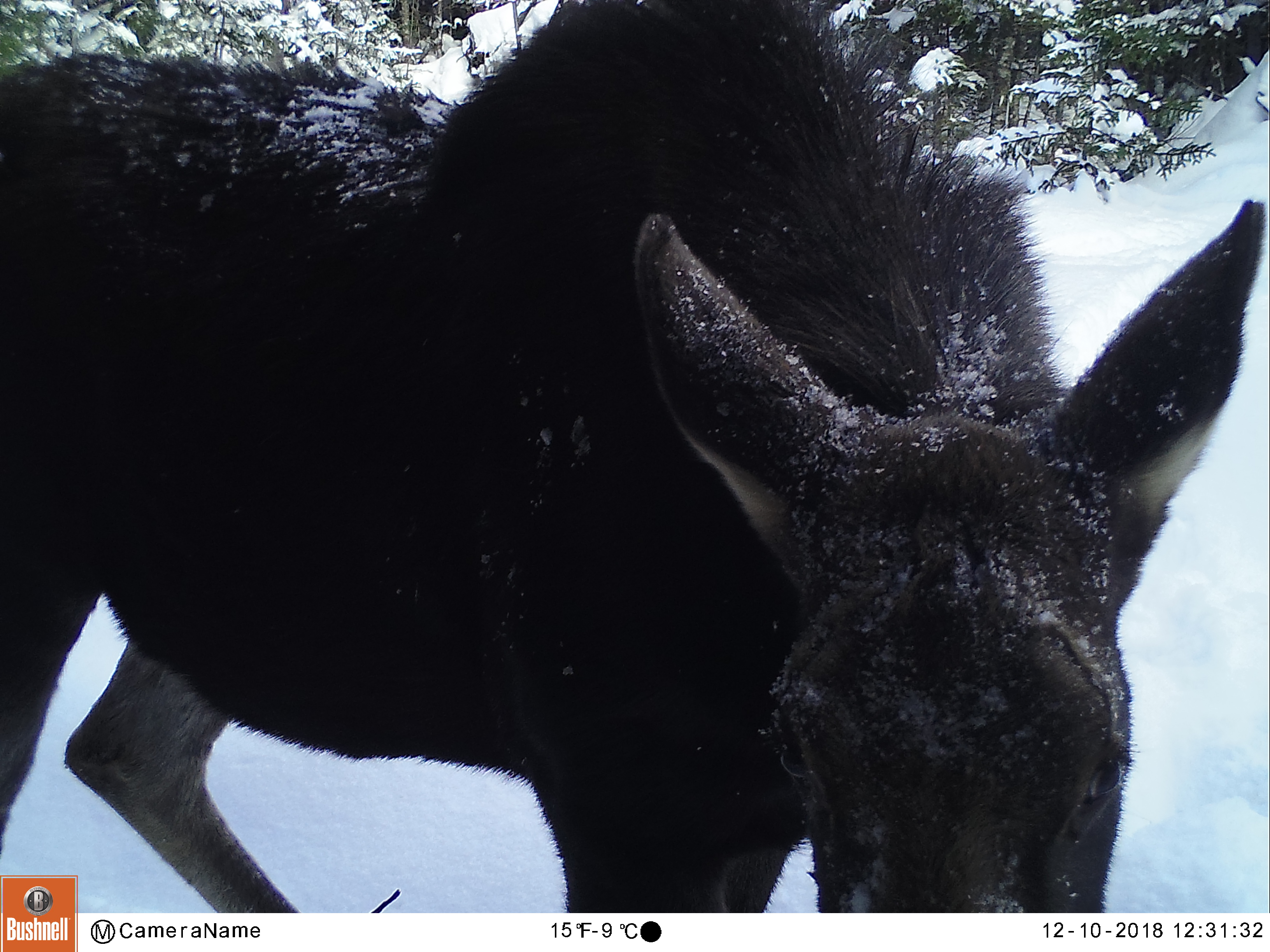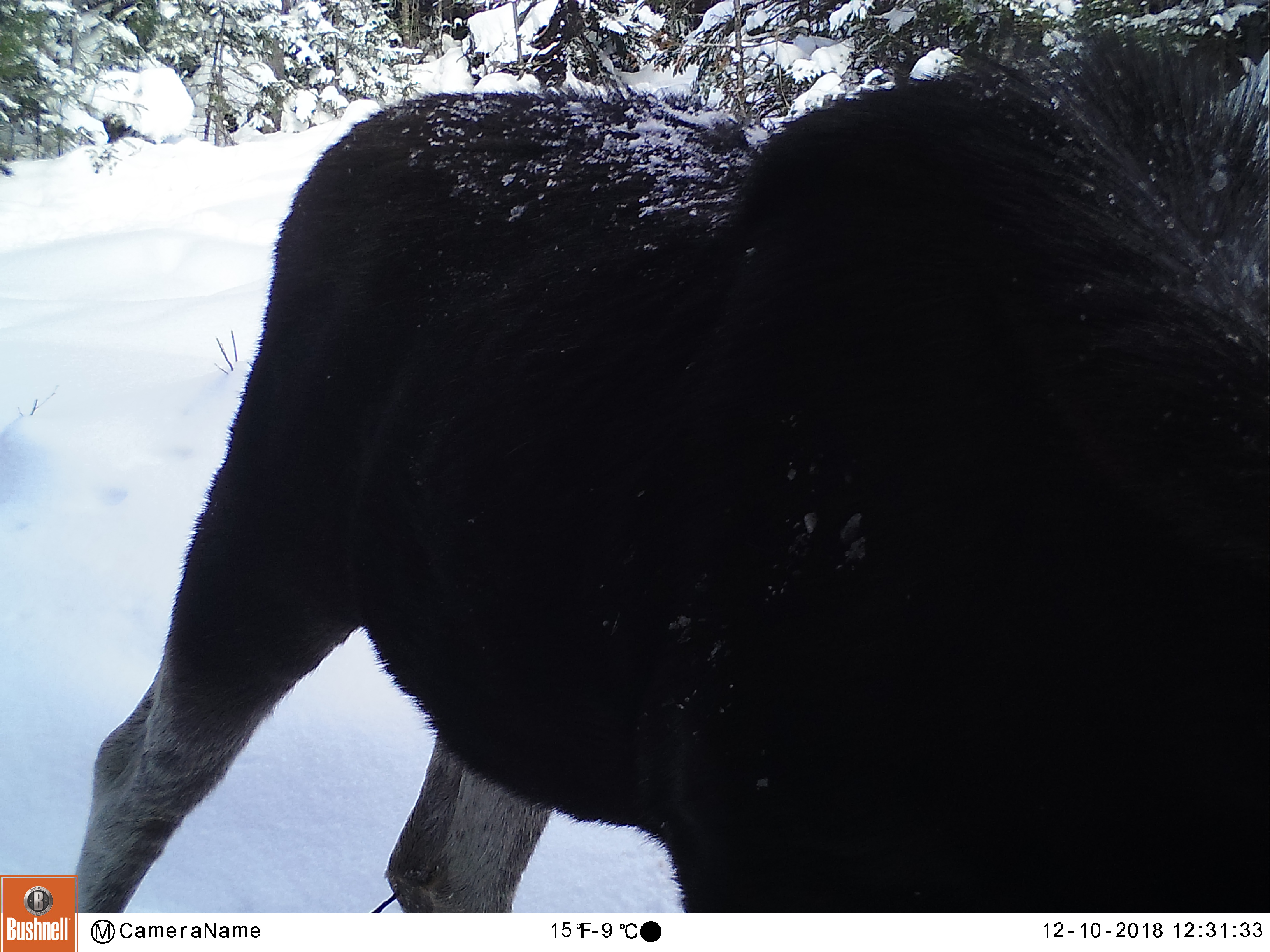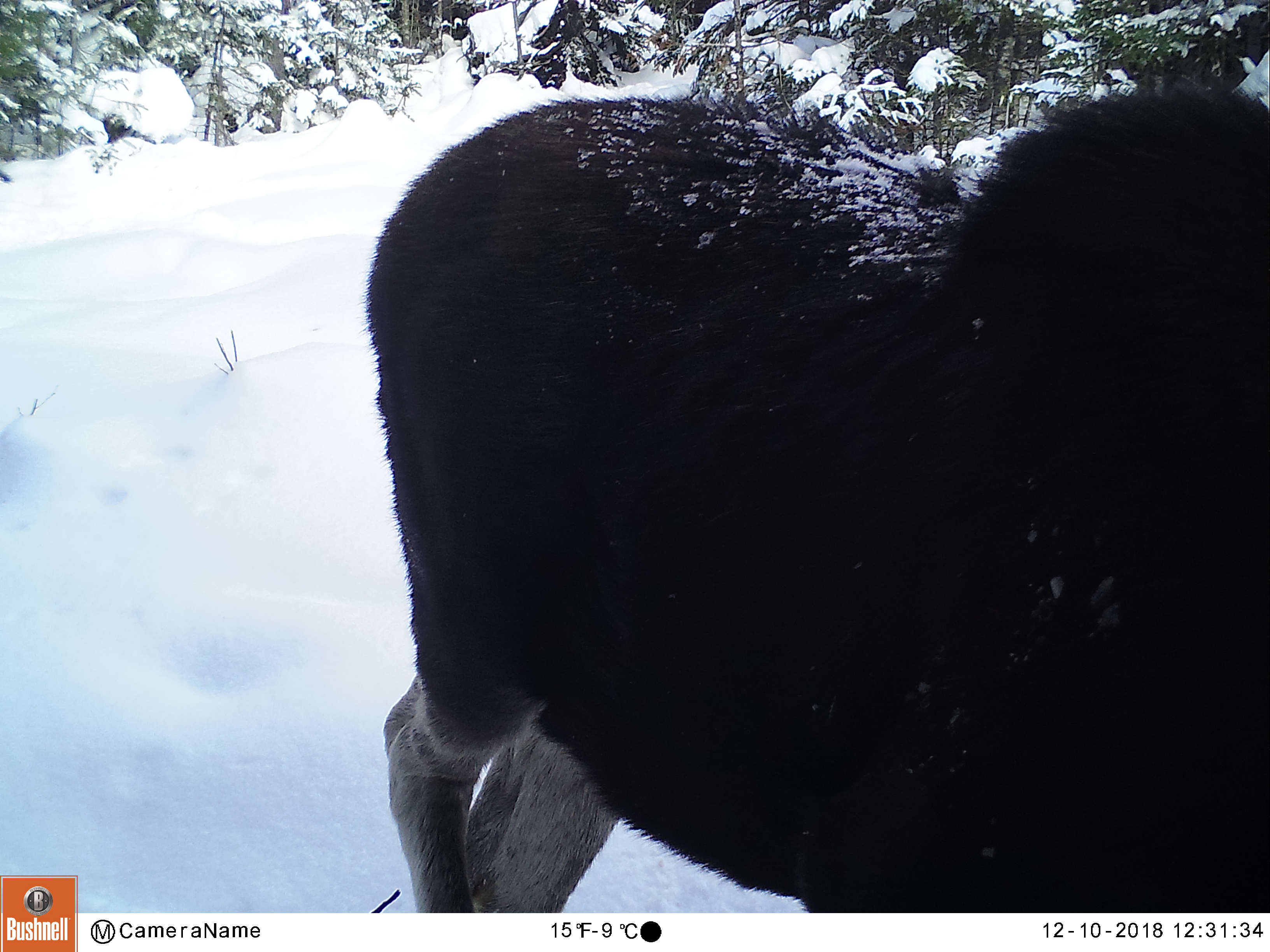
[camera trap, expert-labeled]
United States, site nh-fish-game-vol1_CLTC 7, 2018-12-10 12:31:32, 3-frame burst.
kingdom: Animalia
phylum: Chordata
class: Mammalia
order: Artiodactyla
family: Cervidae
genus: Alces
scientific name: Alces alces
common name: moose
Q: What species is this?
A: Moose (Alces alces).